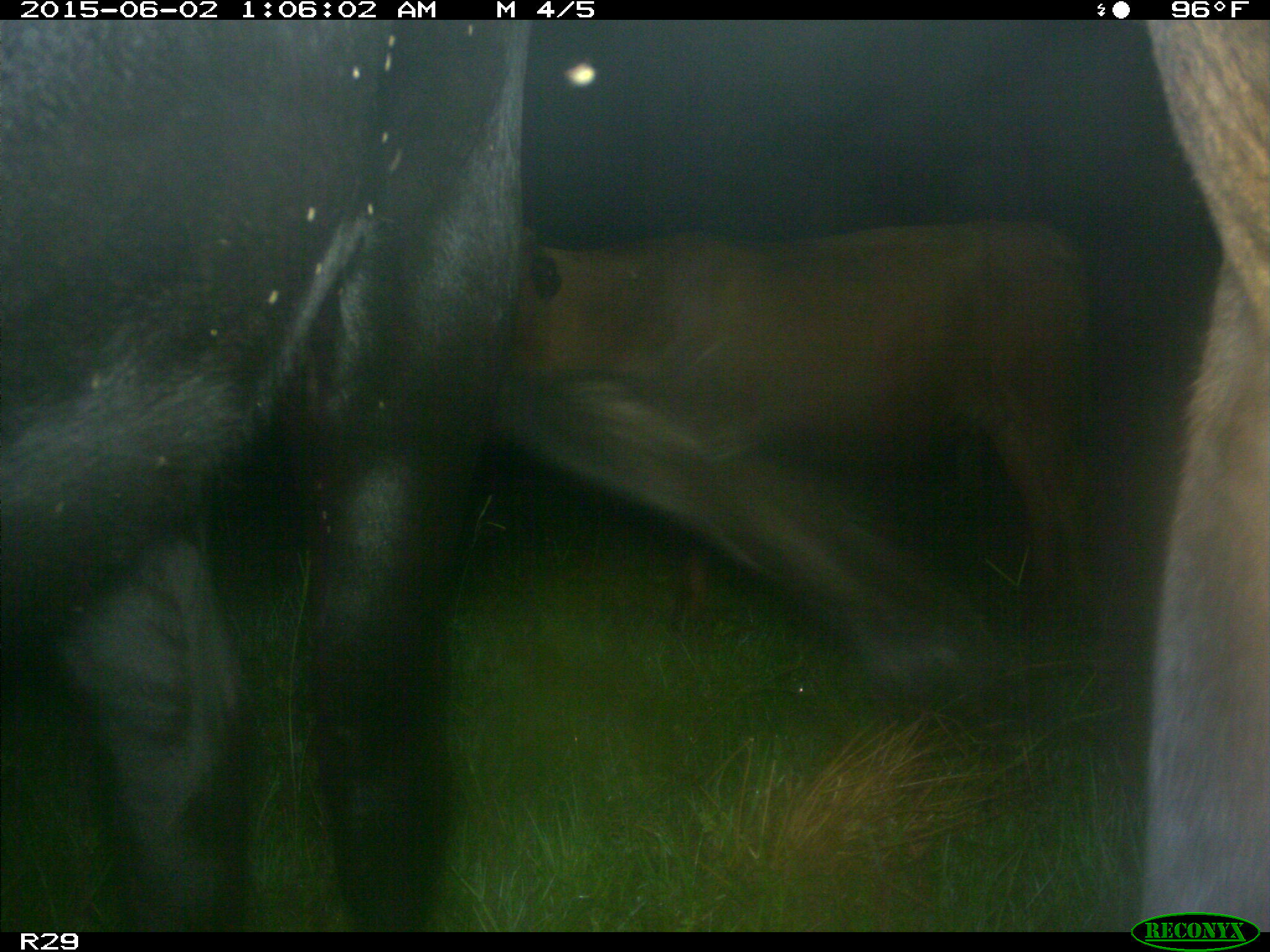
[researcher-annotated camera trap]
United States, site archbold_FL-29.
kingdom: Animalia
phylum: Chordata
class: Mammalia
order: Artiodactyla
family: Bovidae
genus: Bos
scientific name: Bos taurus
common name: domestic cow